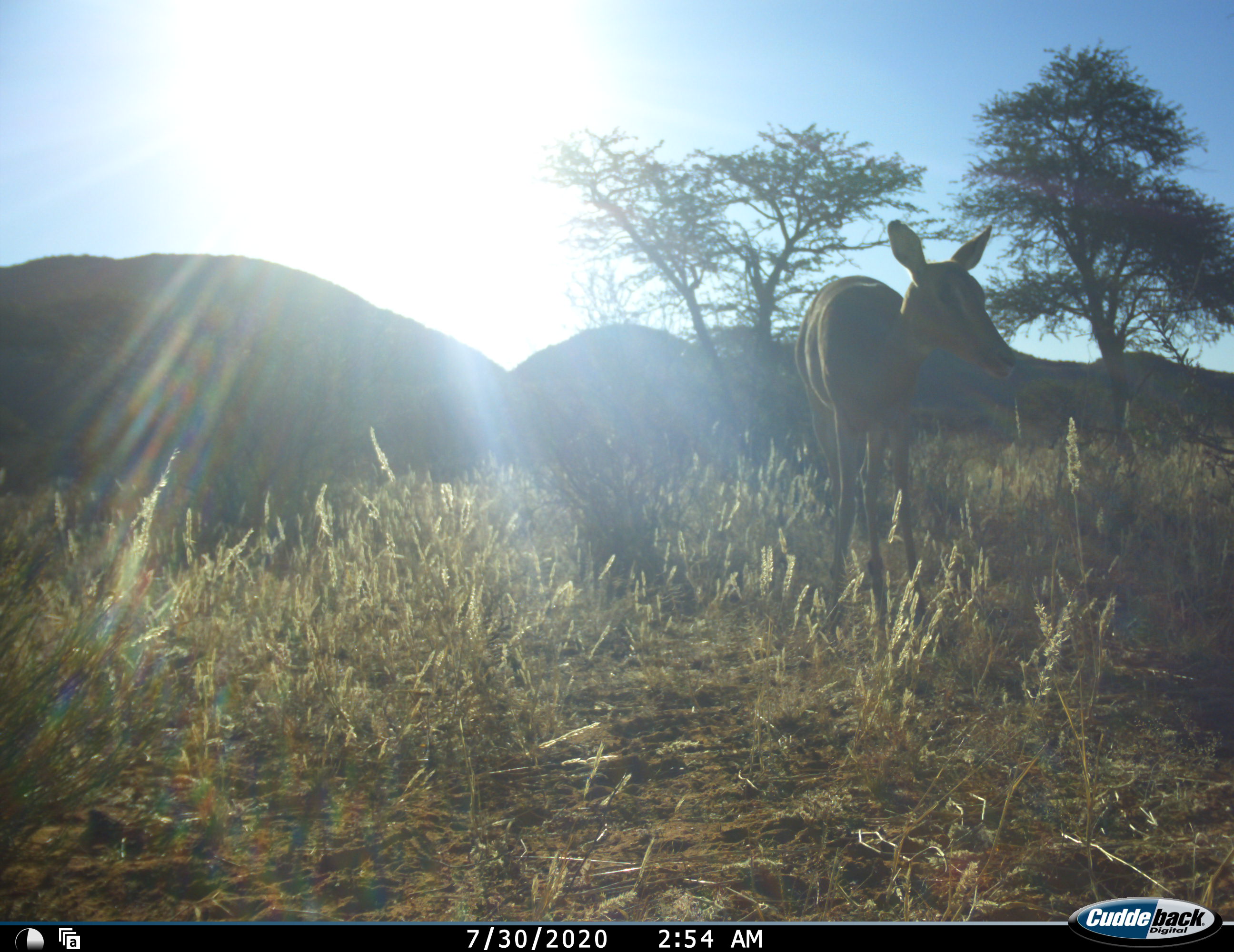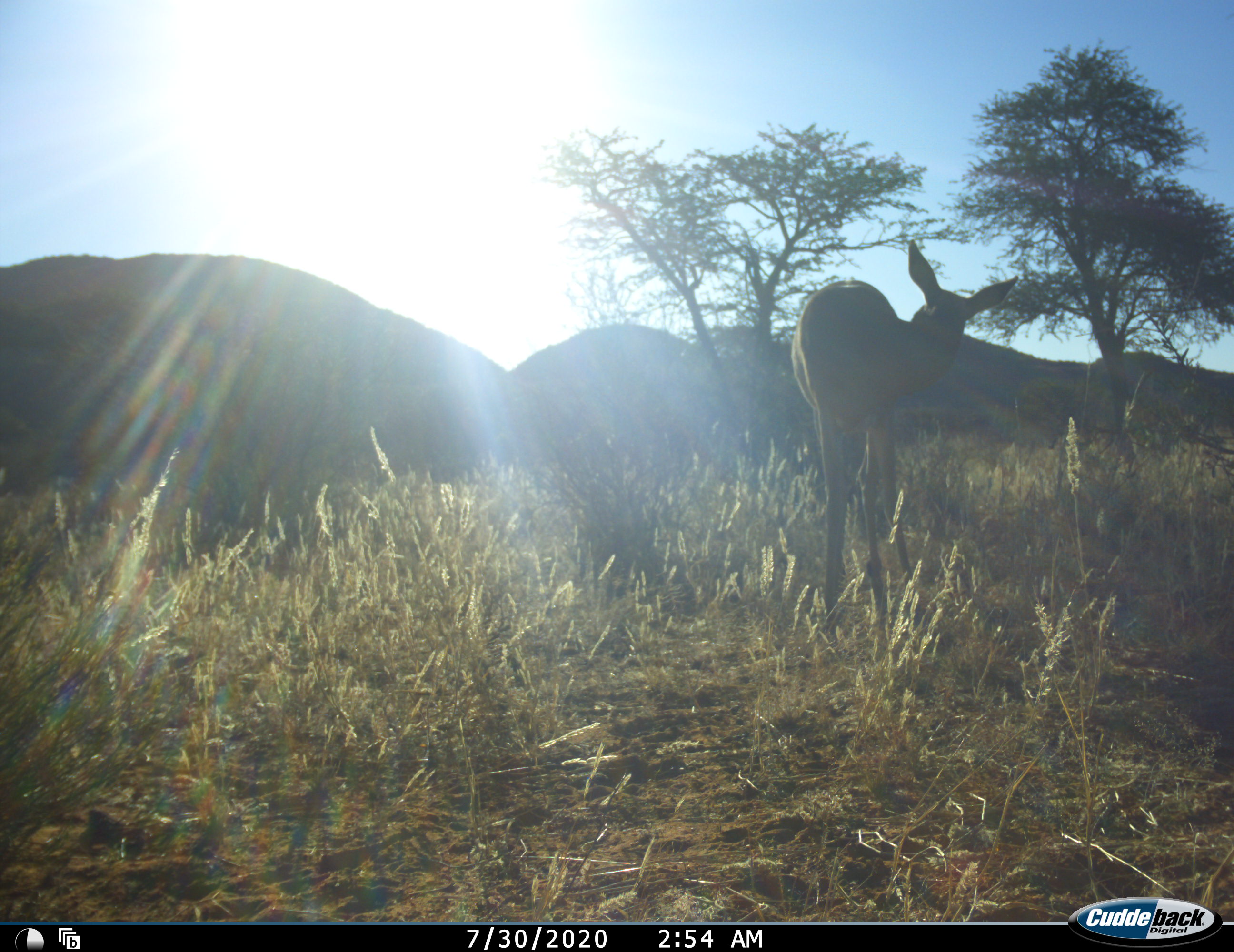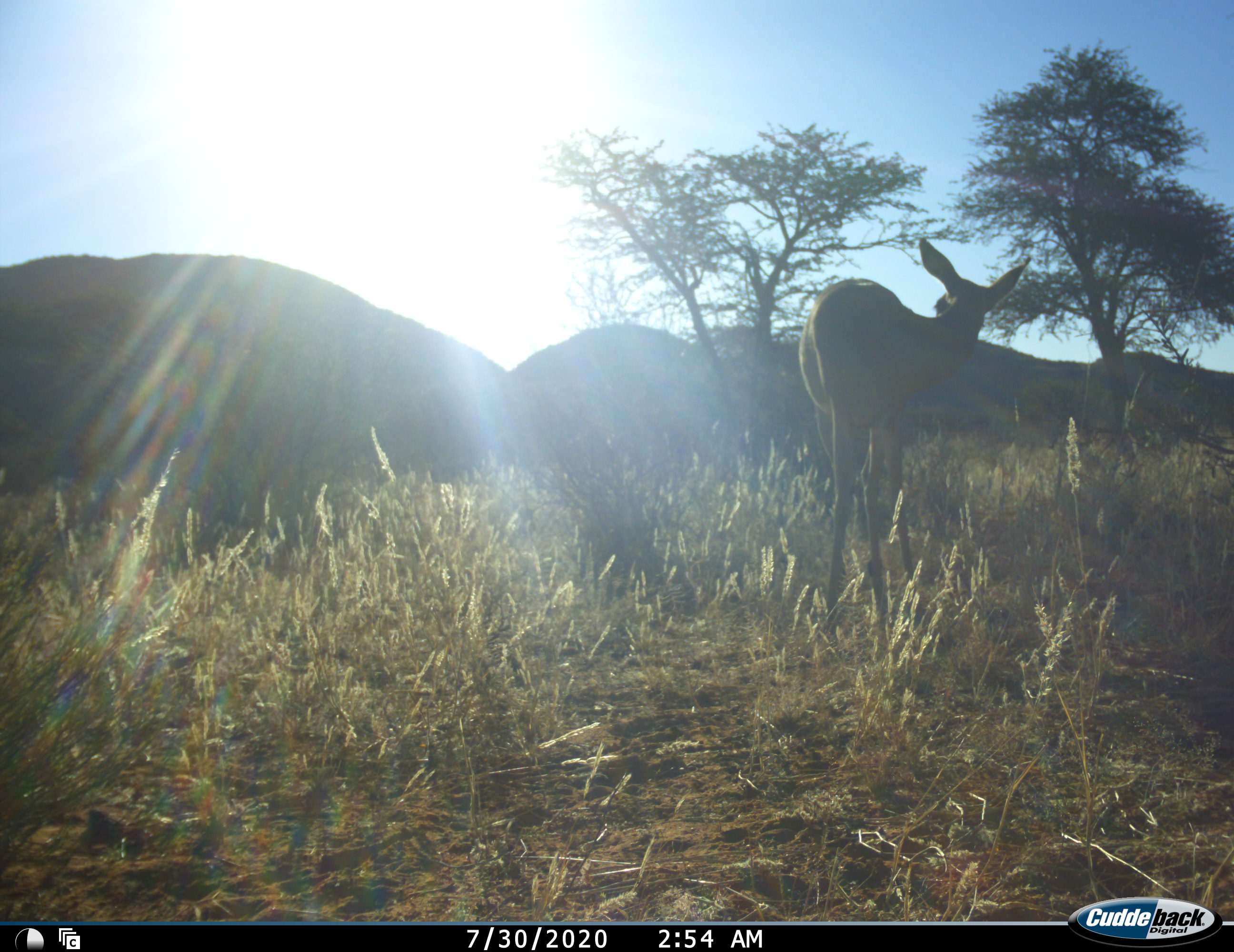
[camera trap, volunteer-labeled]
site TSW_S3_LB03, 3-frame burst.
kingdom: Animalia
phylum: Chordata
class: Mammalia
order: Artiodactyla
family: Bovidae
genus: Aepyceros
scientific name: Aepyceros melampus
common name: impala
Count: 1.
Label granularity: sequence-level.